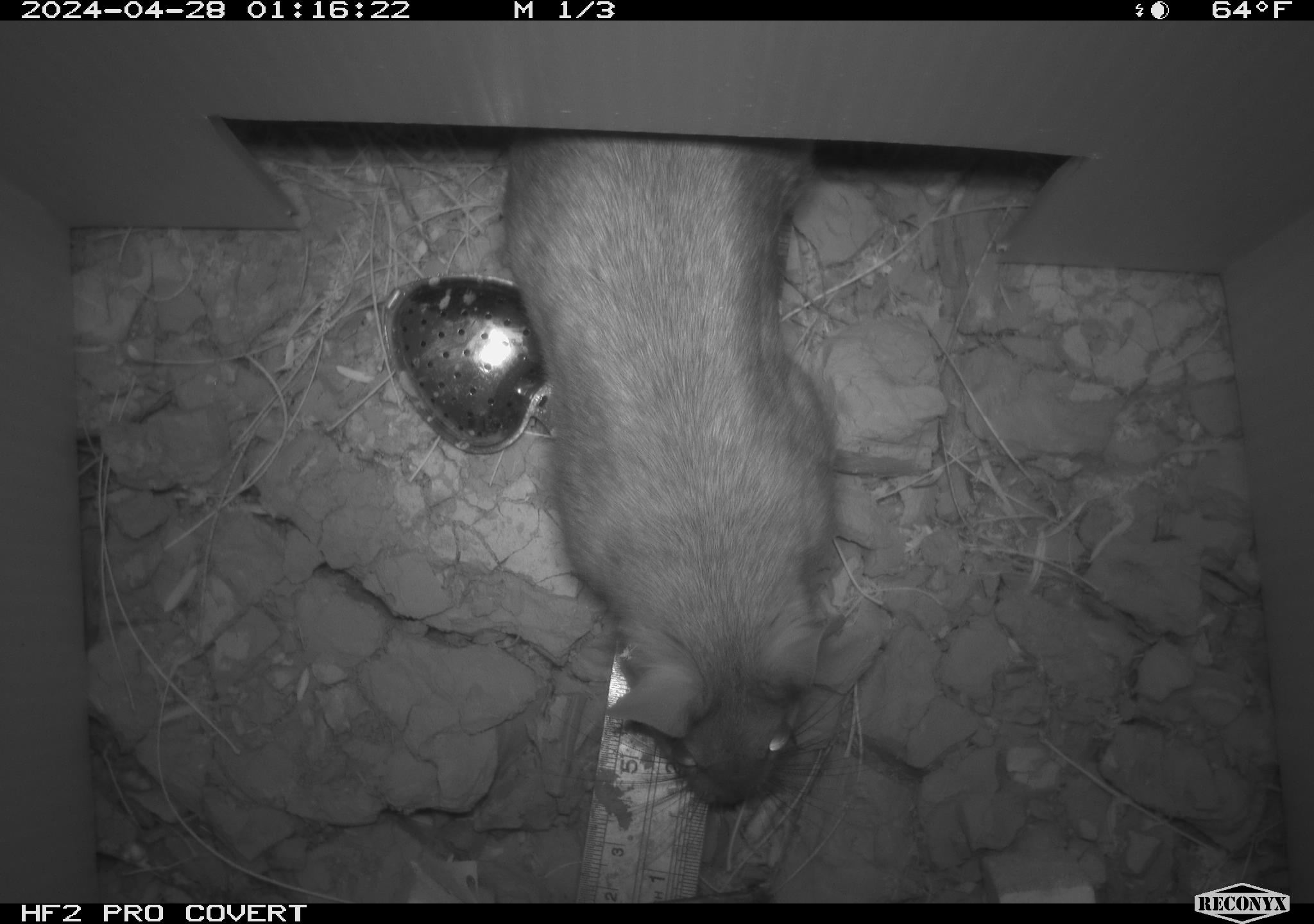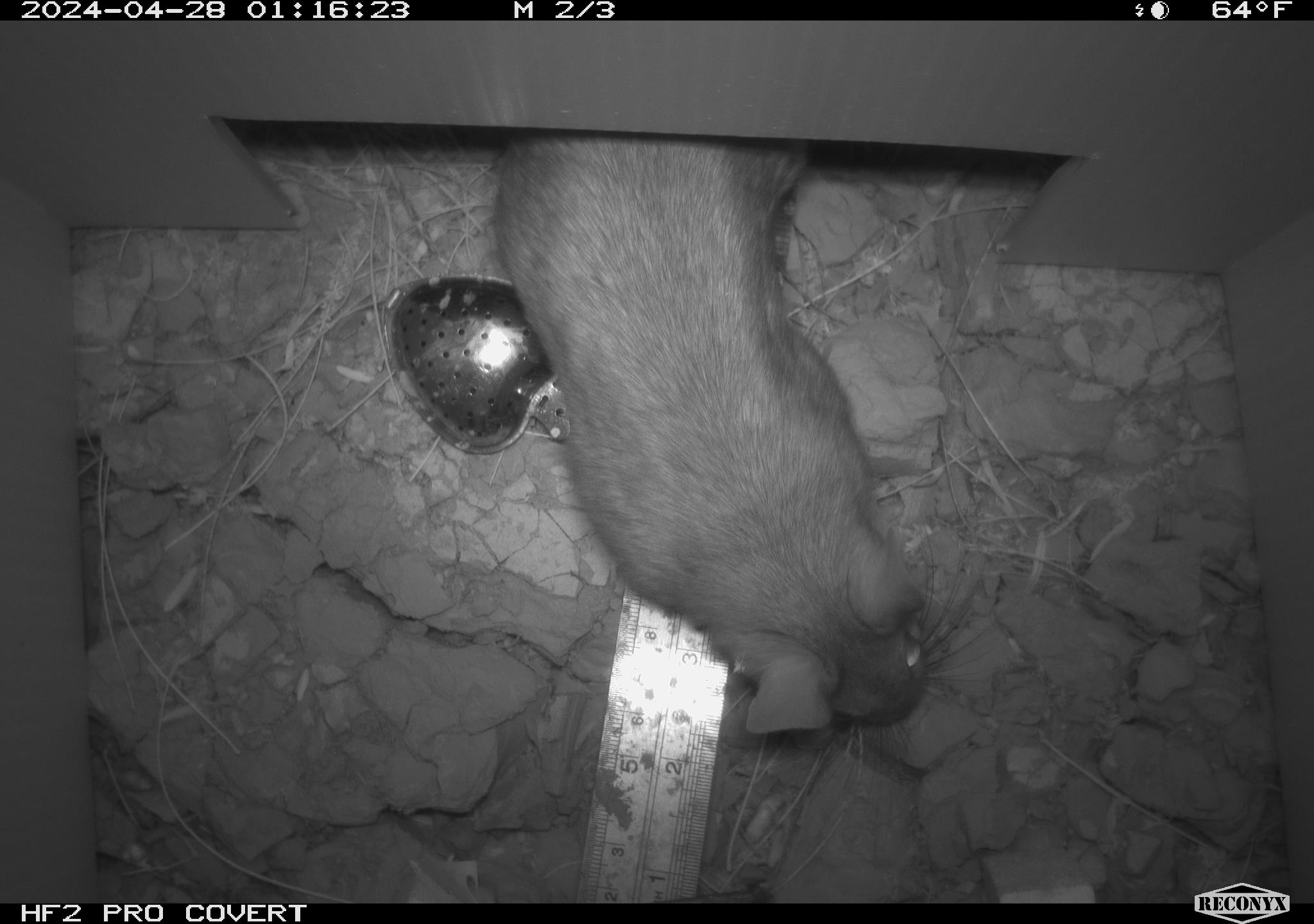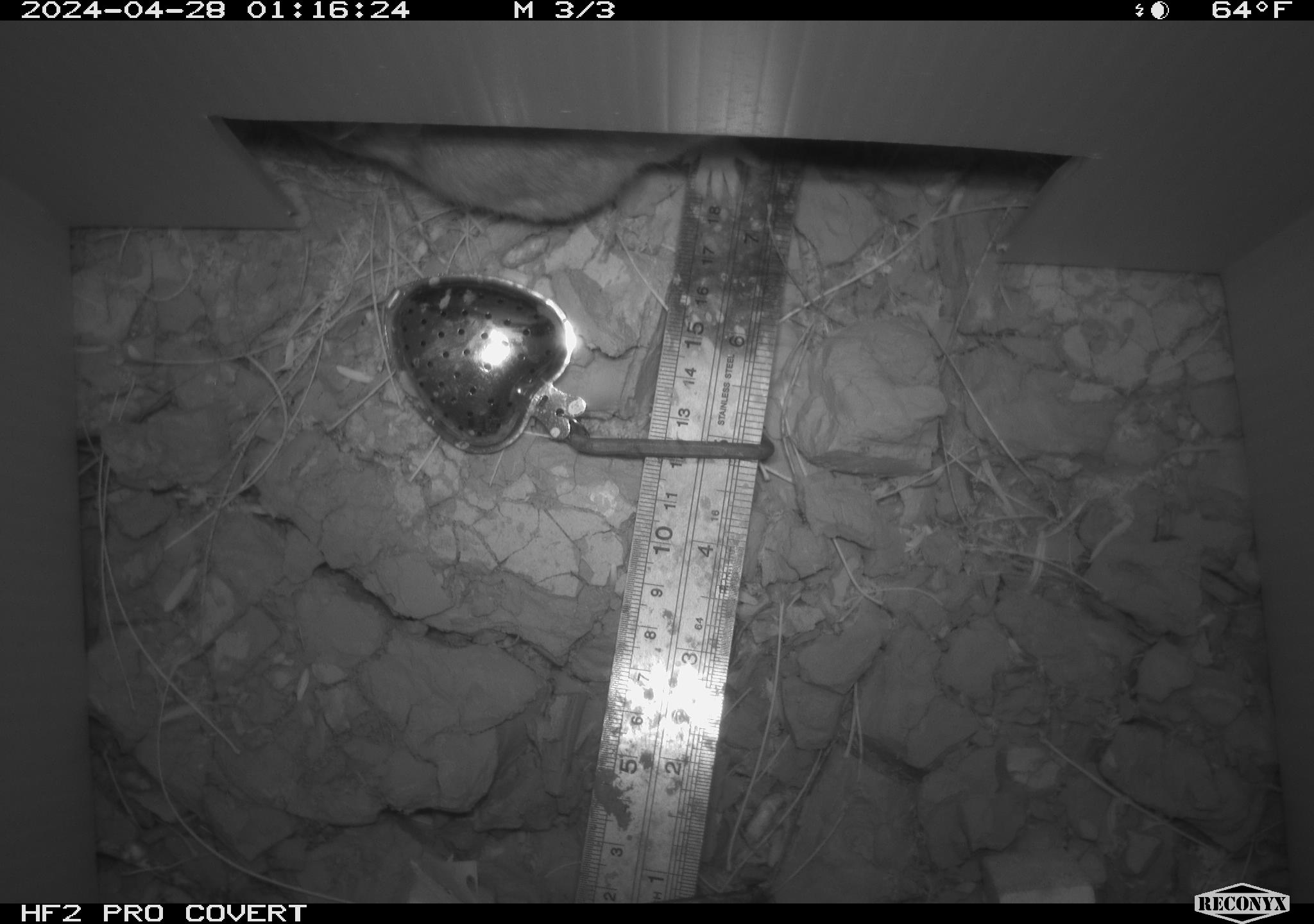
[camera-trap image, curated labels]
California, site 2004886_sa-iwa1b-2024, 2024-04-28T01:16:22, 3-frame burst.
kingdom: Animalia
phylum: Chordata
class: Mammalia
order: Rodentia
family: Cricetidae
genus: Neotoma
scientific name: Neotoma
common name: pack rat or woodrat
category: neotoma species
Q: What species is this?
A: Neotoma species (pack rat or woodrat) (Neotoma).